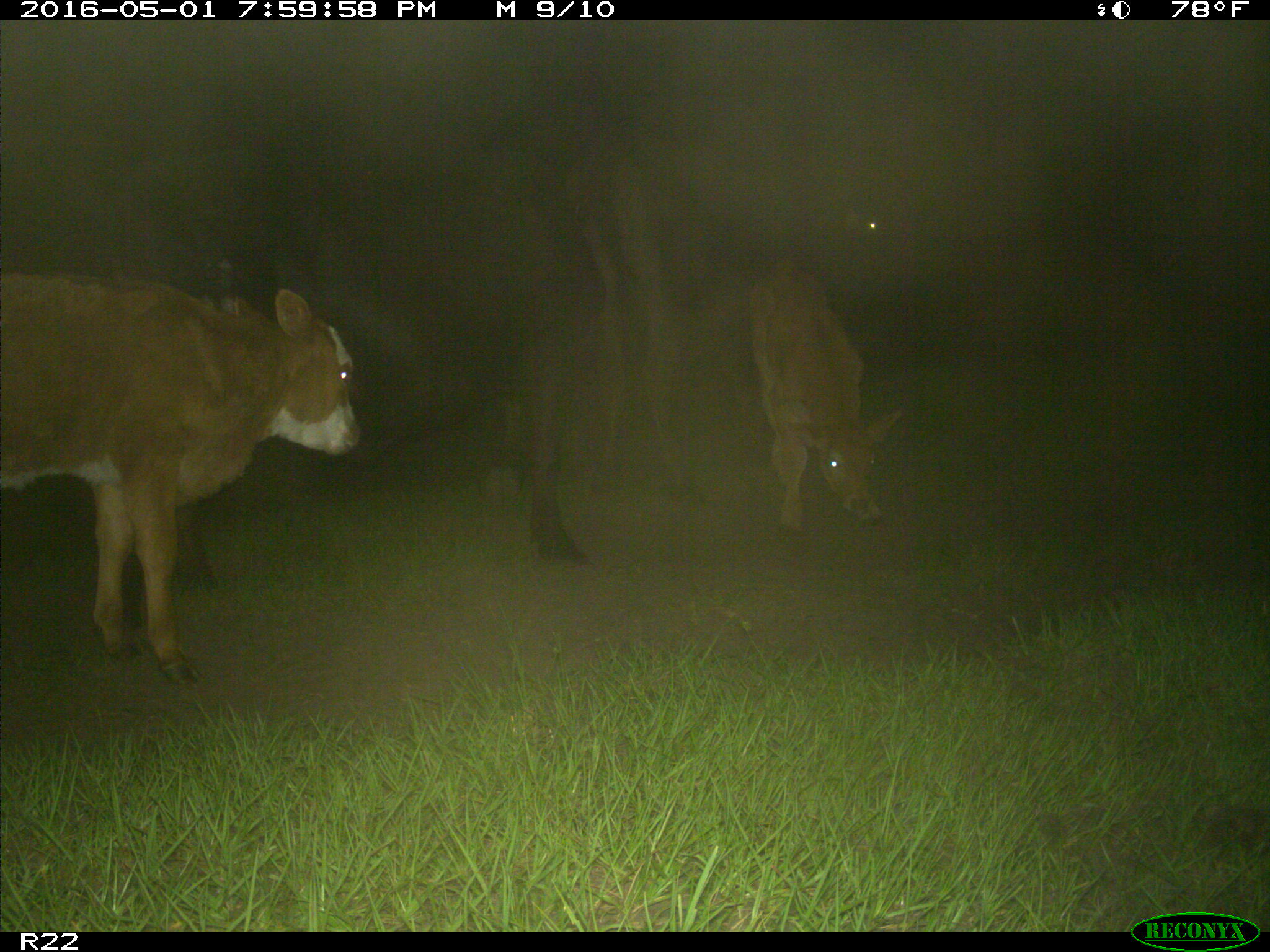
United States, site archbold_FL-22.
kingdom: Animalia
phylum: Chordata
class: Mammalia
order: Artiodactyla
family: Bovidae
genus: Bos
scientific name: Bos taurus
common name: domestic cow